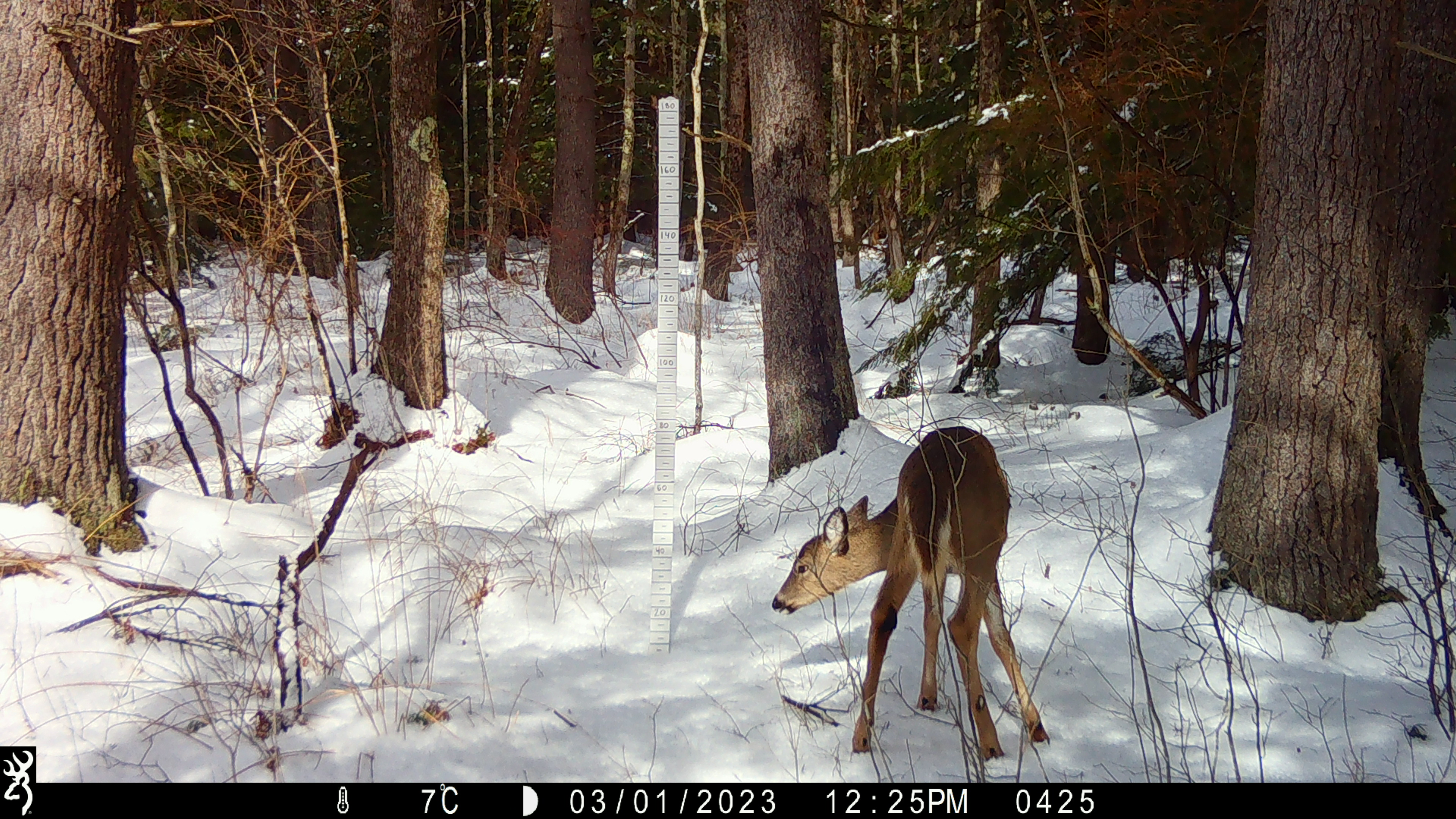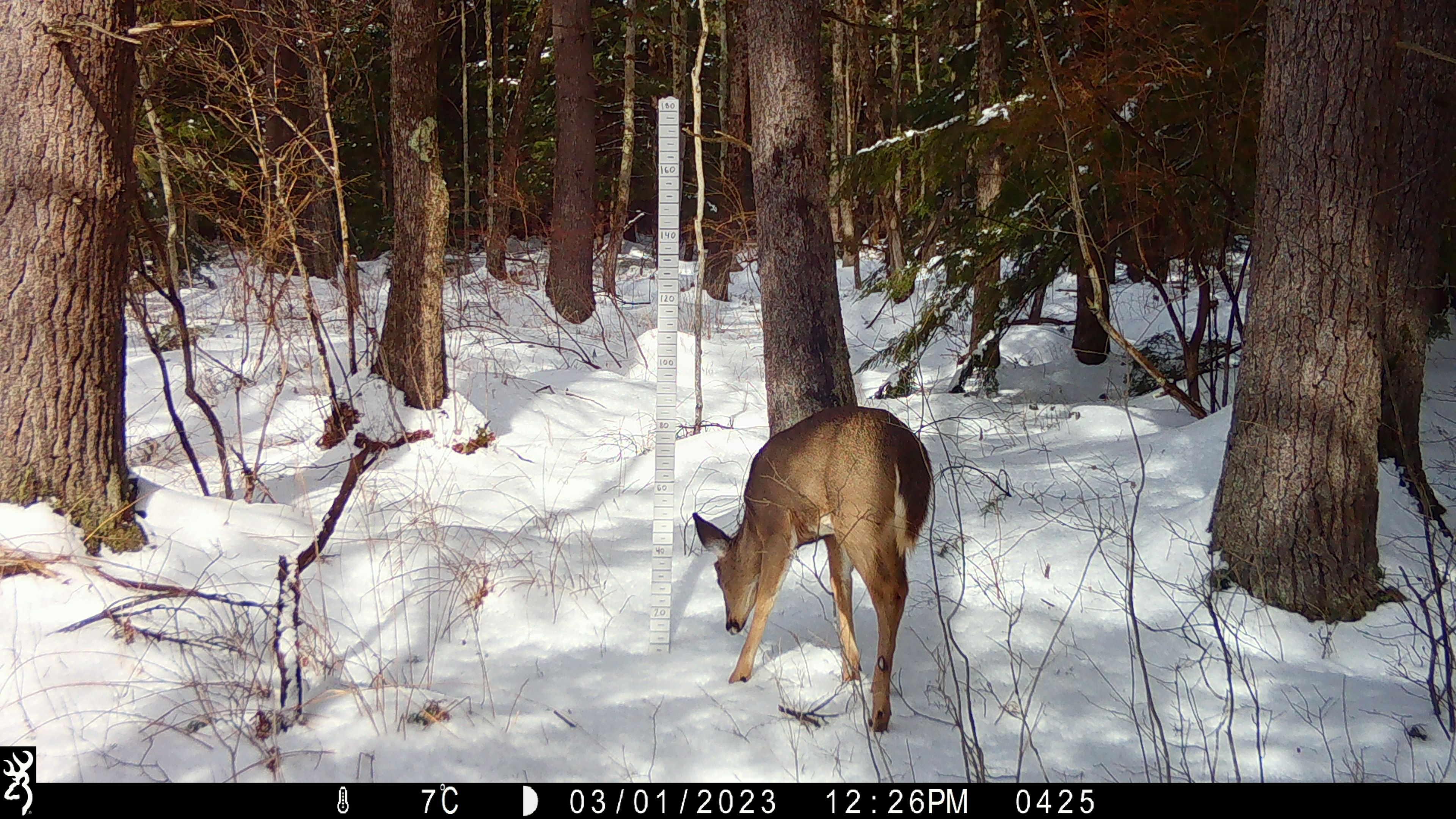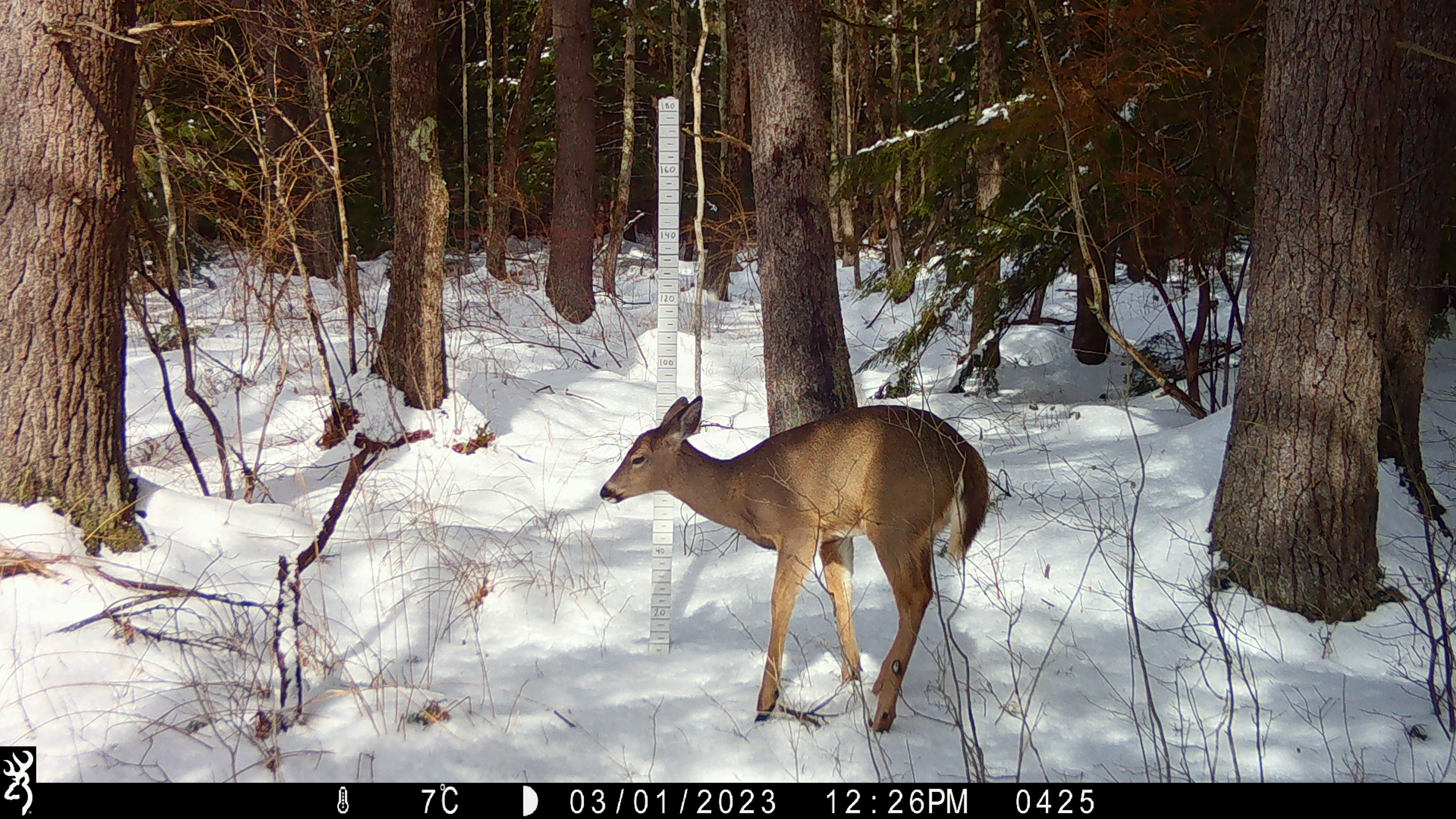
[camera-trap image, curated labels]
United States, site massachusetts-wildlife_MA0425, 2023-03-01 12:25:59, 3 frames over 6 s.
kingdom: Animalia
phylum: Chordata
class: Mammalia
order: Artiodactyla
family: Cervidae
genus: Odocoileus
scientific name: Odocoileus virginianus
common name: white-tailed deer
White-tailed deer (Odocoileus virginianus).